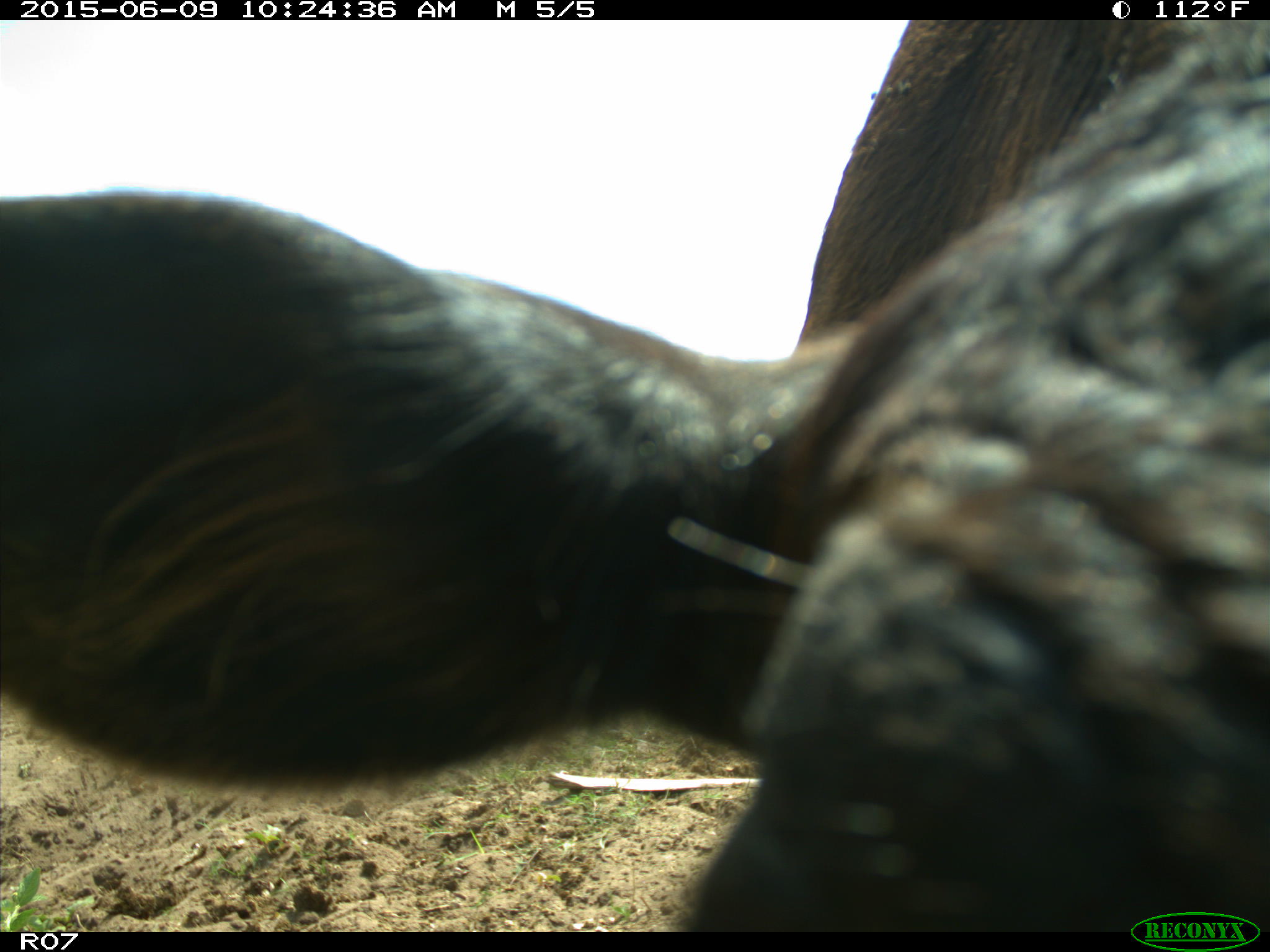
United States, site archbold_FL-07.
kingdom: Animalia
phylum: Chordata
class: Mammalia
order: Artiodactyla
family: Bovidae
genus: Bos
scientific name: Bos taurus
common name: domestic cow